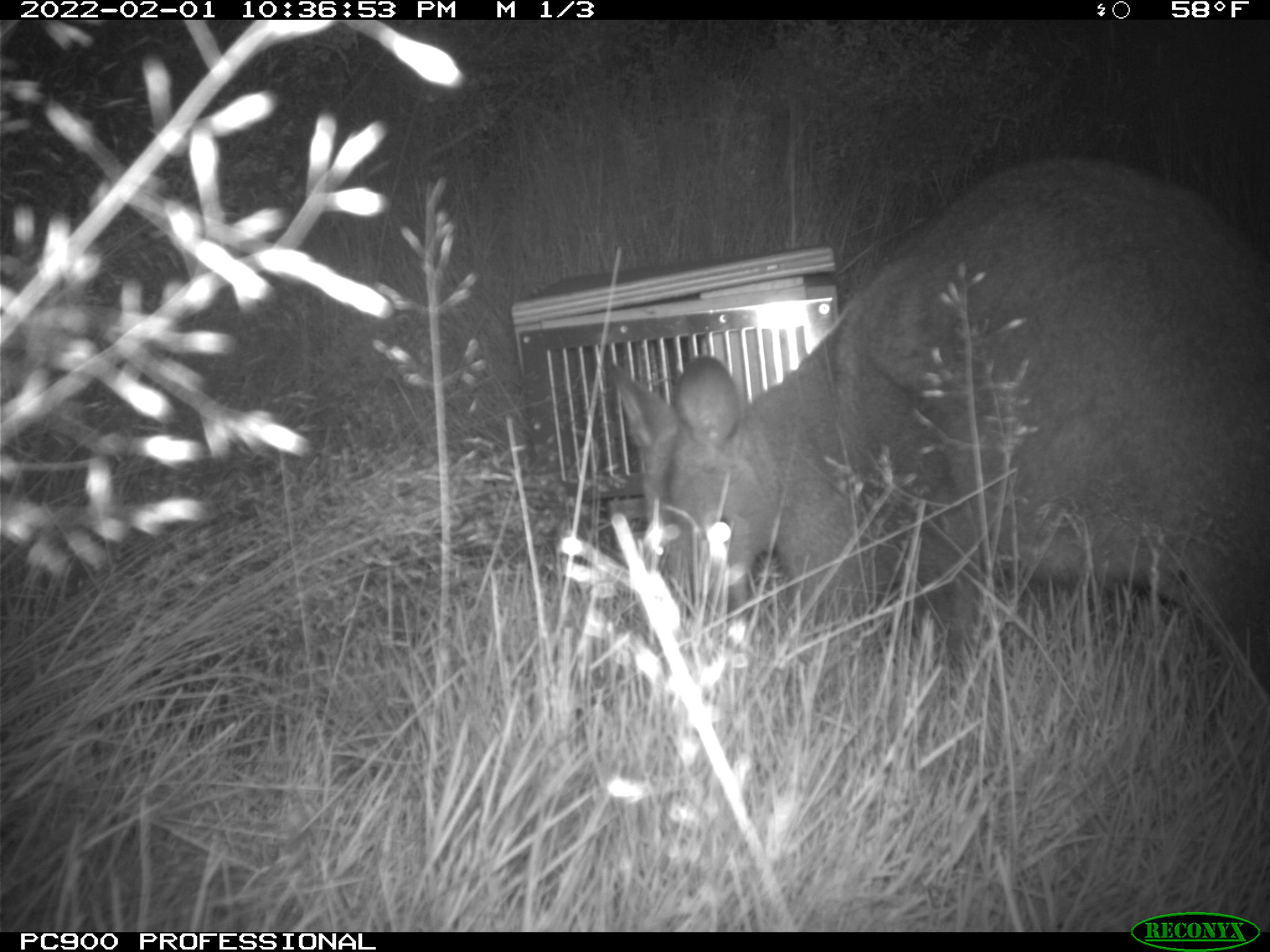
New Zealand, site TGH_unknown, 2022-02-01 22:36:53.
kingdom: Animalia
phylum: Chordata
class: Mammalia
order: Diprotodontia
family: Macropodidae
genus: Notamacropus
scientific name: Notamacropus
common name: wallaby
Wallaby (Notamacropus).